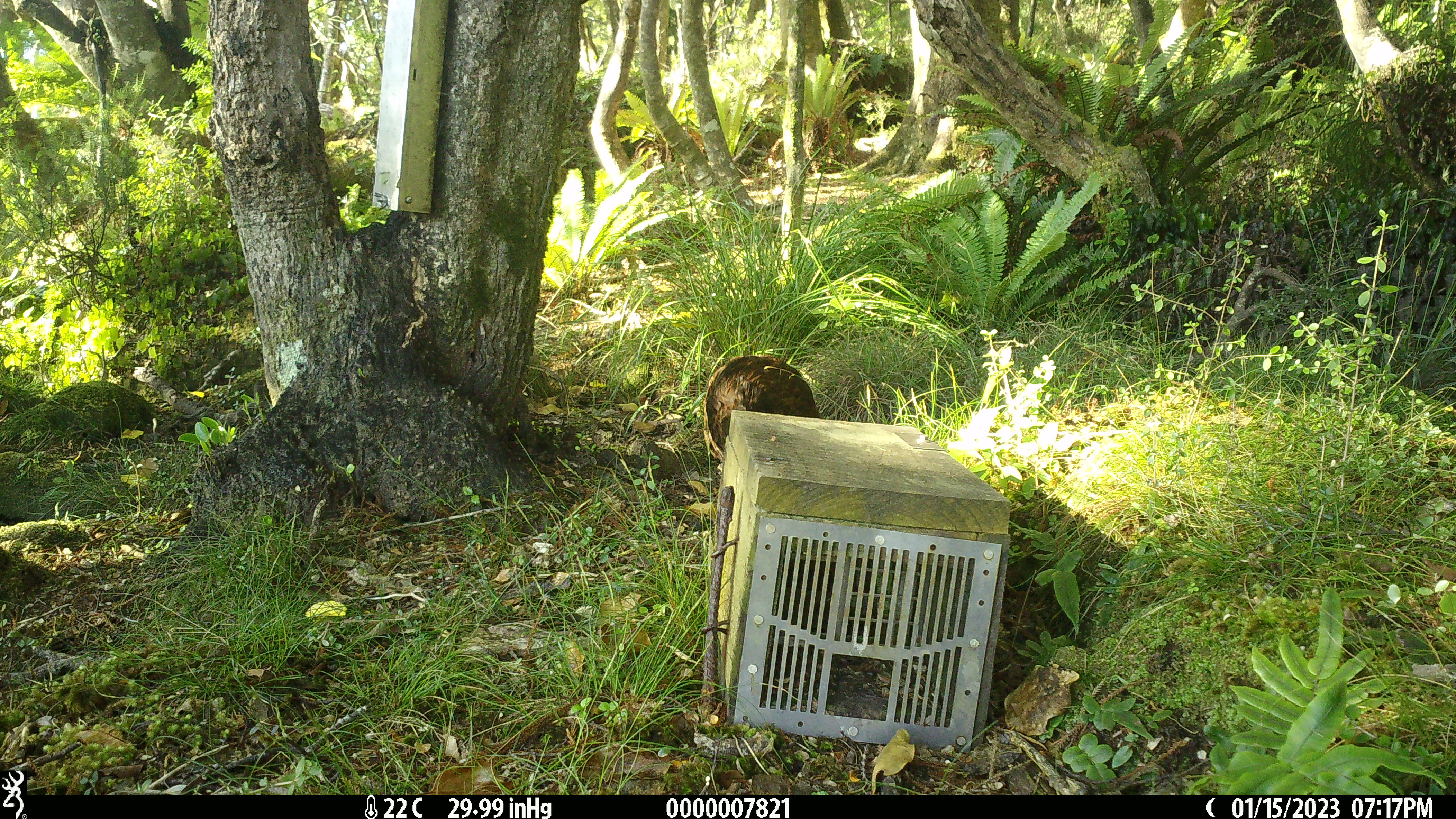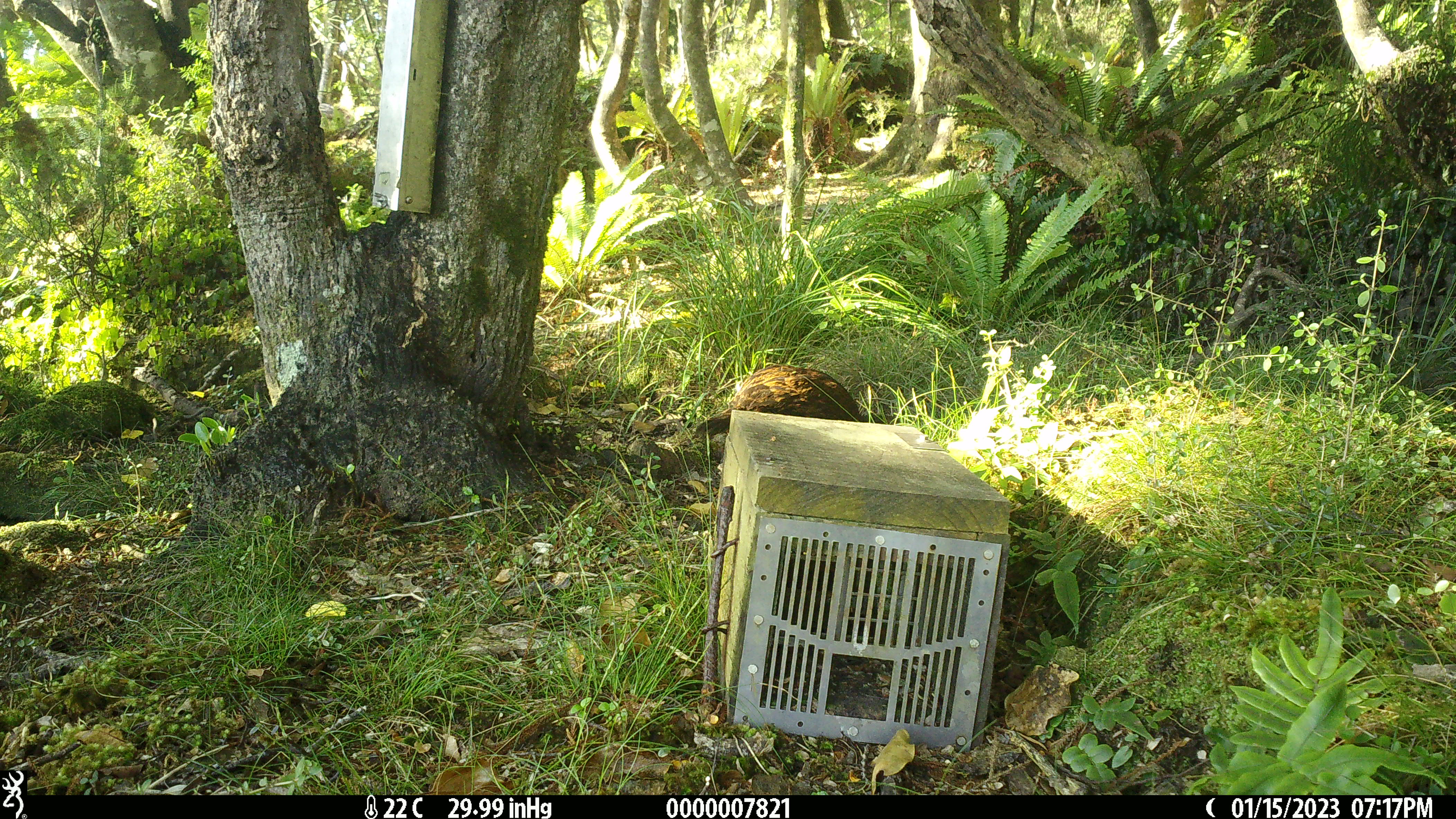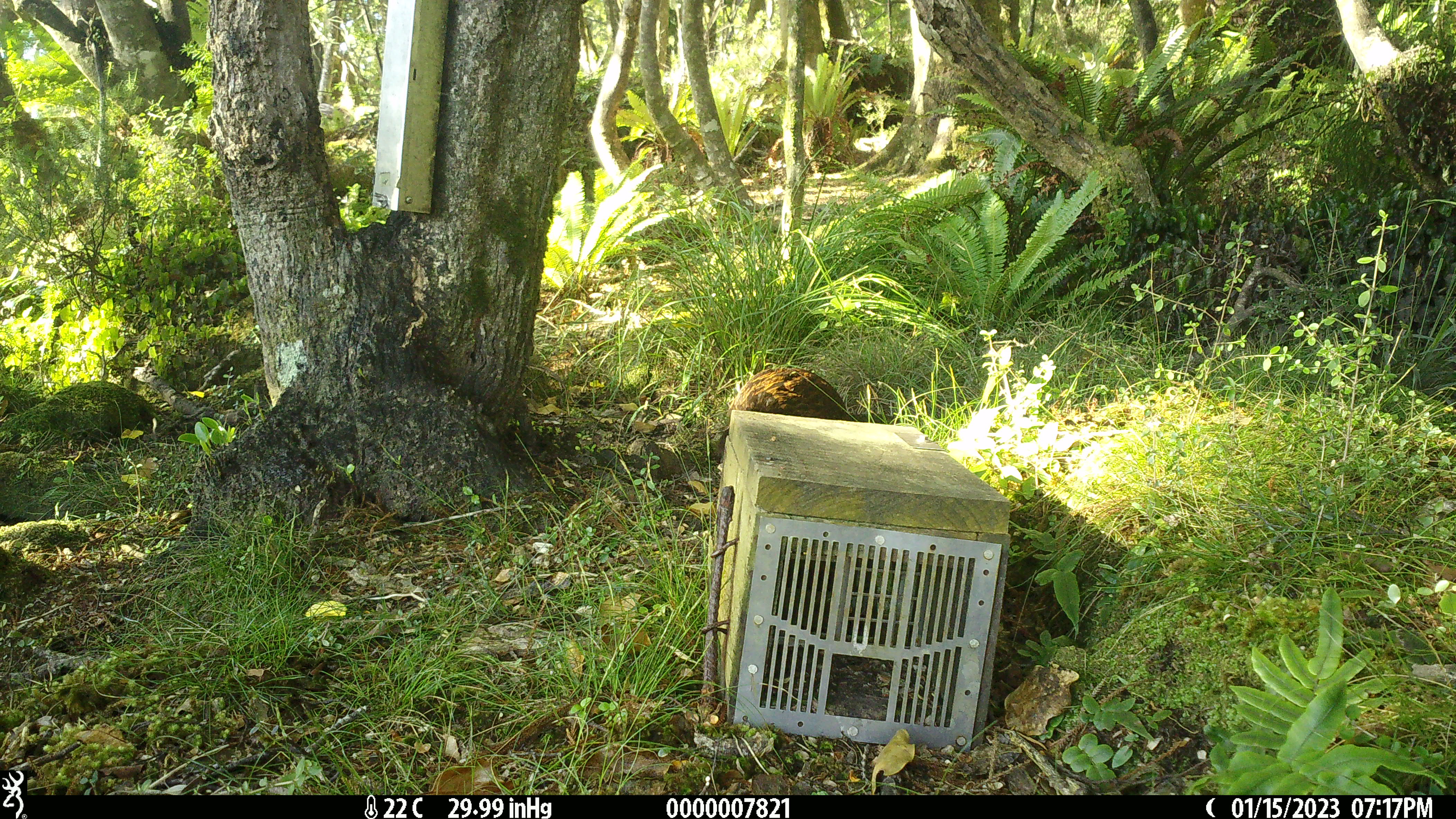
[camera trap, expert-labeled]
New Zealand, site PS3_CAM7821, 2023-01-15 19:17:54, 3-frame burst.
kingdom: Animalia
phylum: Chordata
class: Aves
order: Gruiformes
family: Rallidae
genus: Gallirallus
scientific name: Gallirallus australis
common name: weka